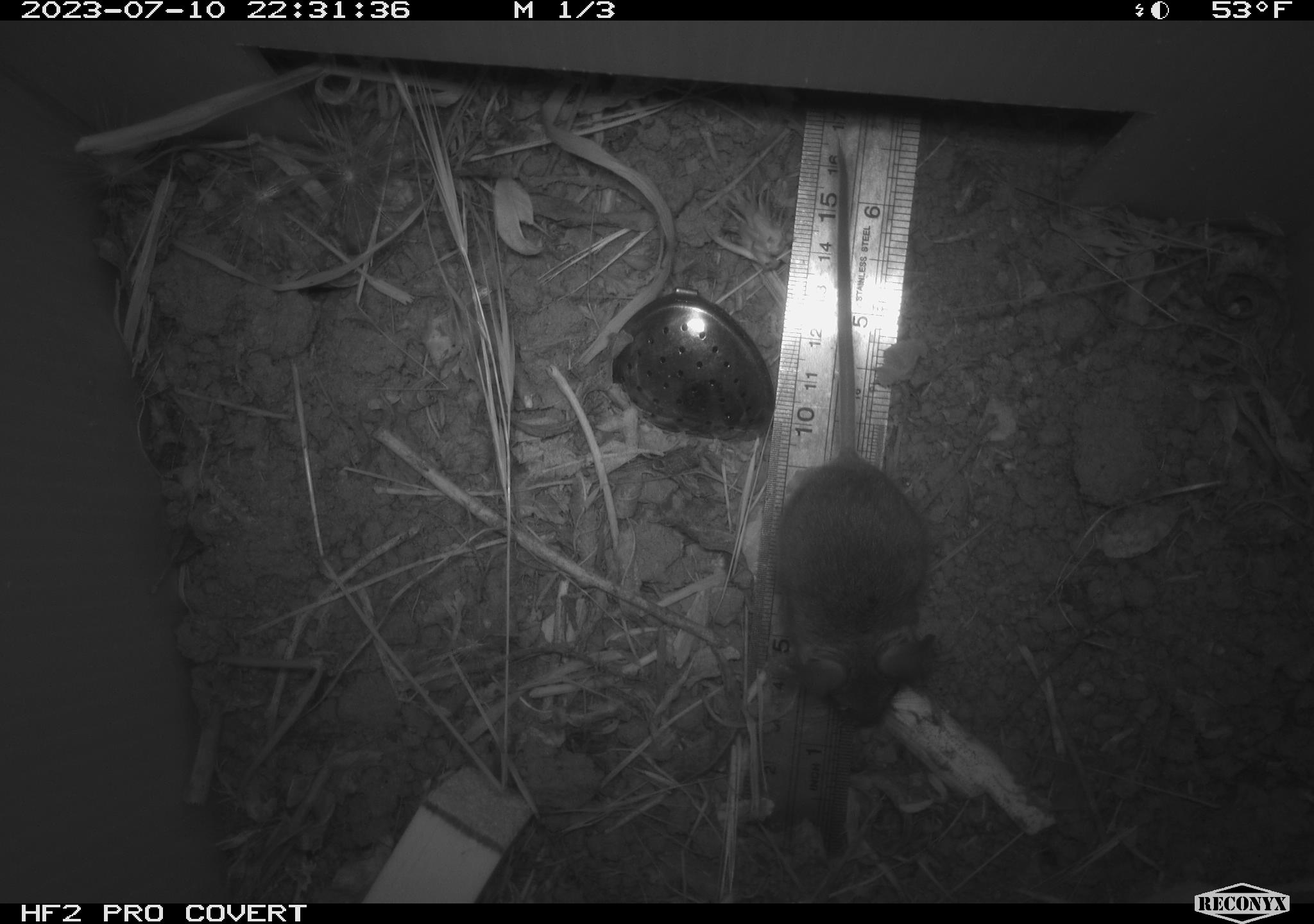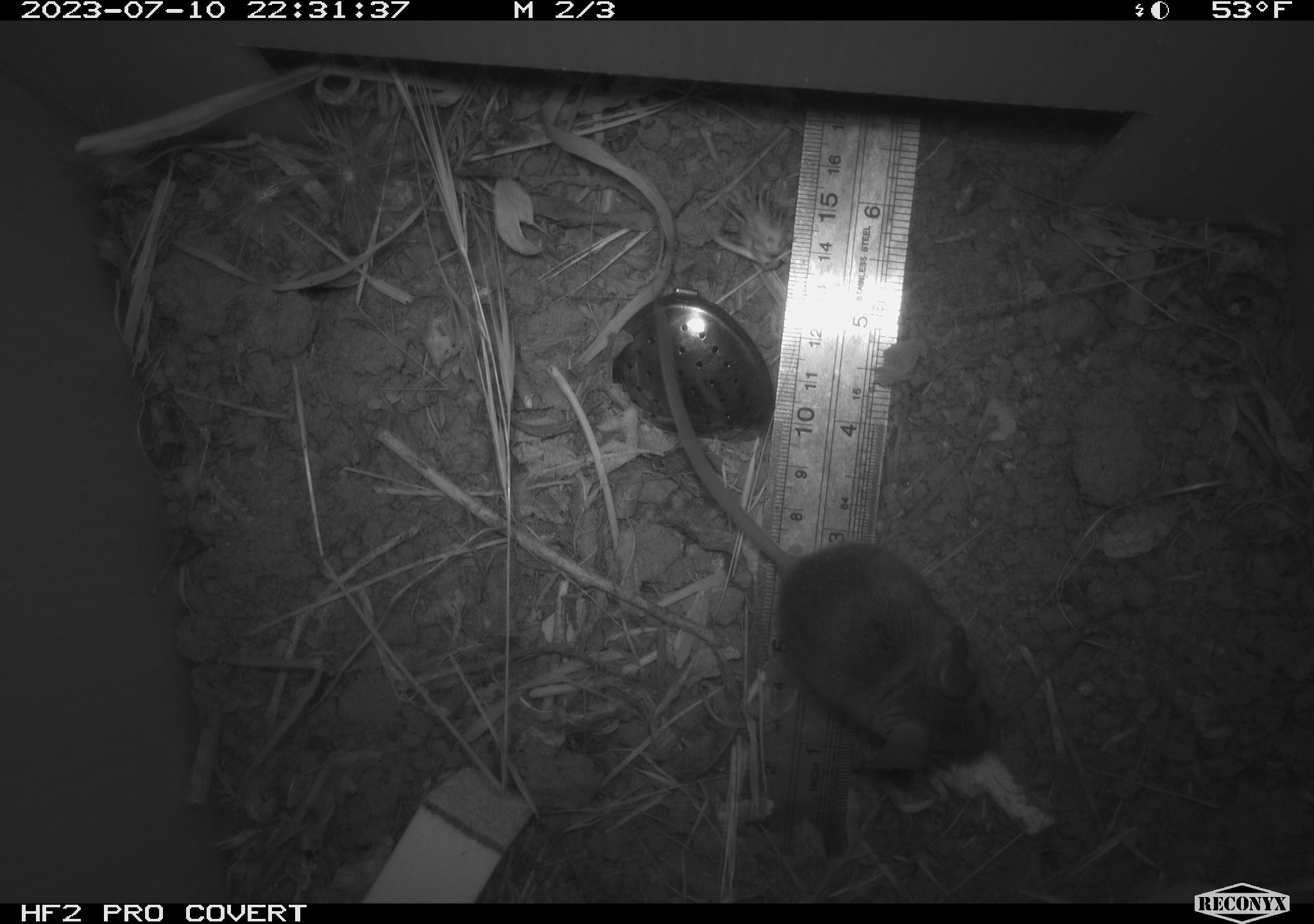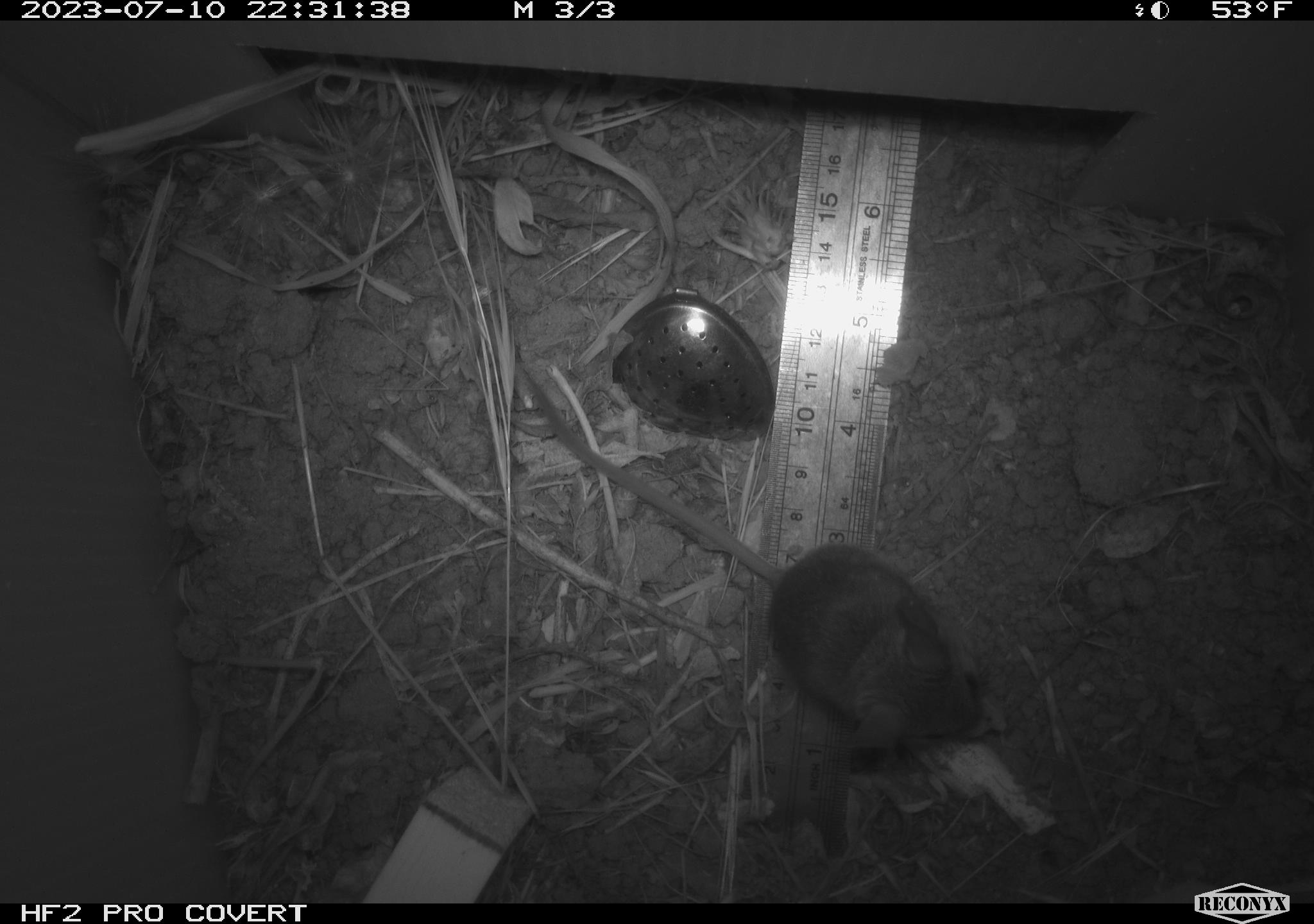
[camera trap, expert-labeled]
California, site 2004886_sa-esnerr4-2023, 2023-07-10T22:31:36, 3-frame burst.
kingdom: Animalia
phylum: Chordata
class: Mammalia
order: Rodentia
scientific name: Rodentia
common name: mouse species